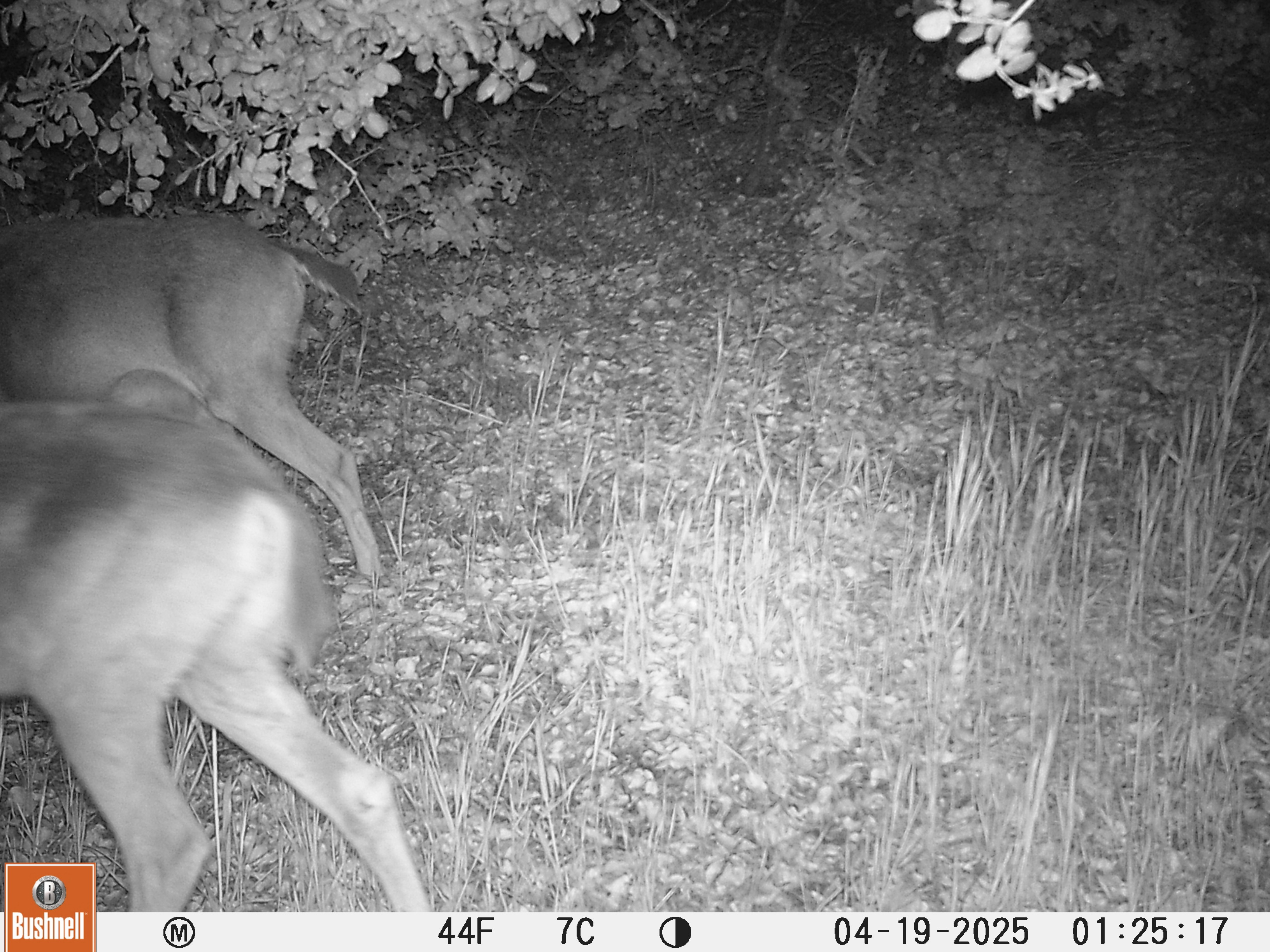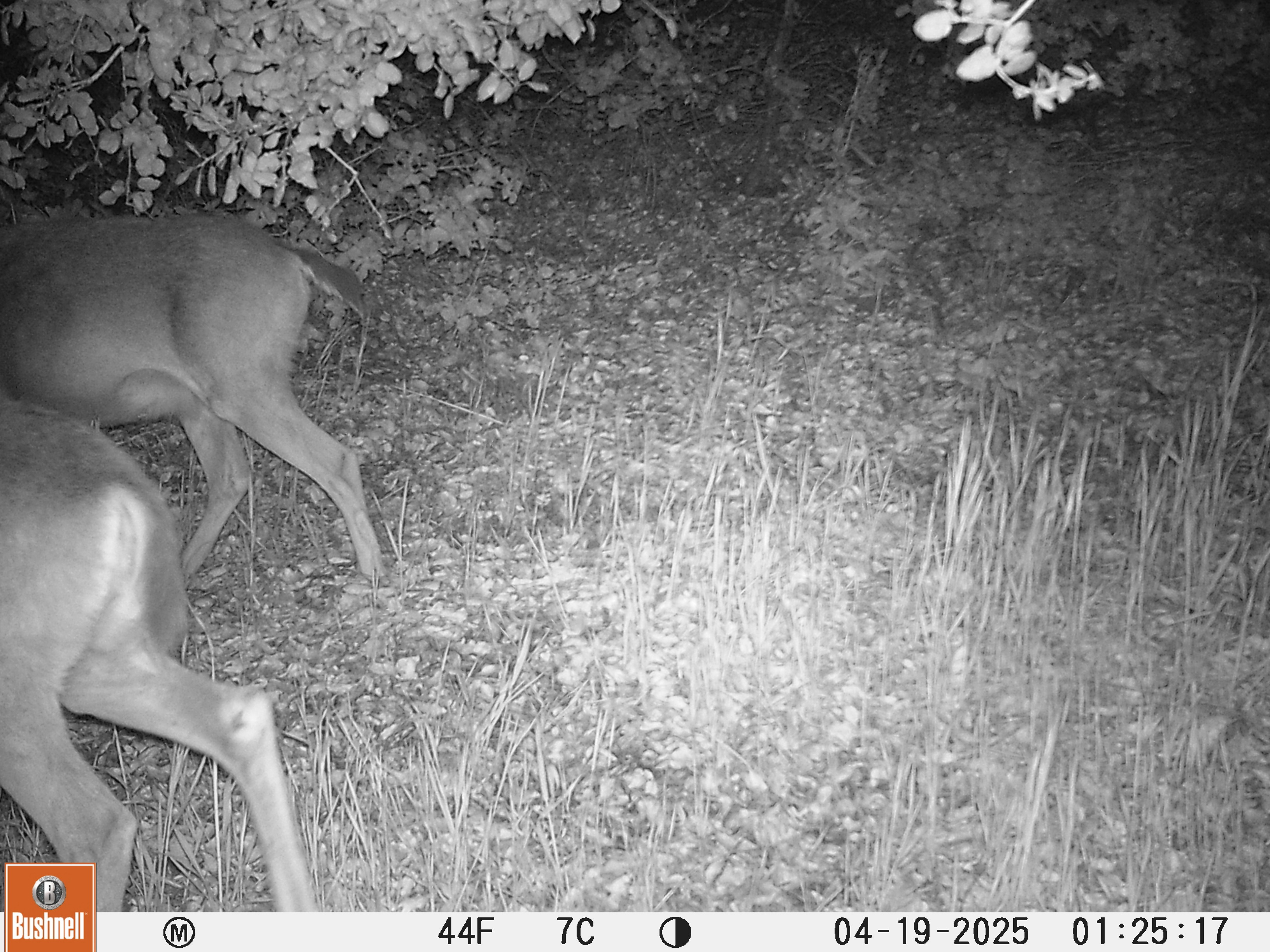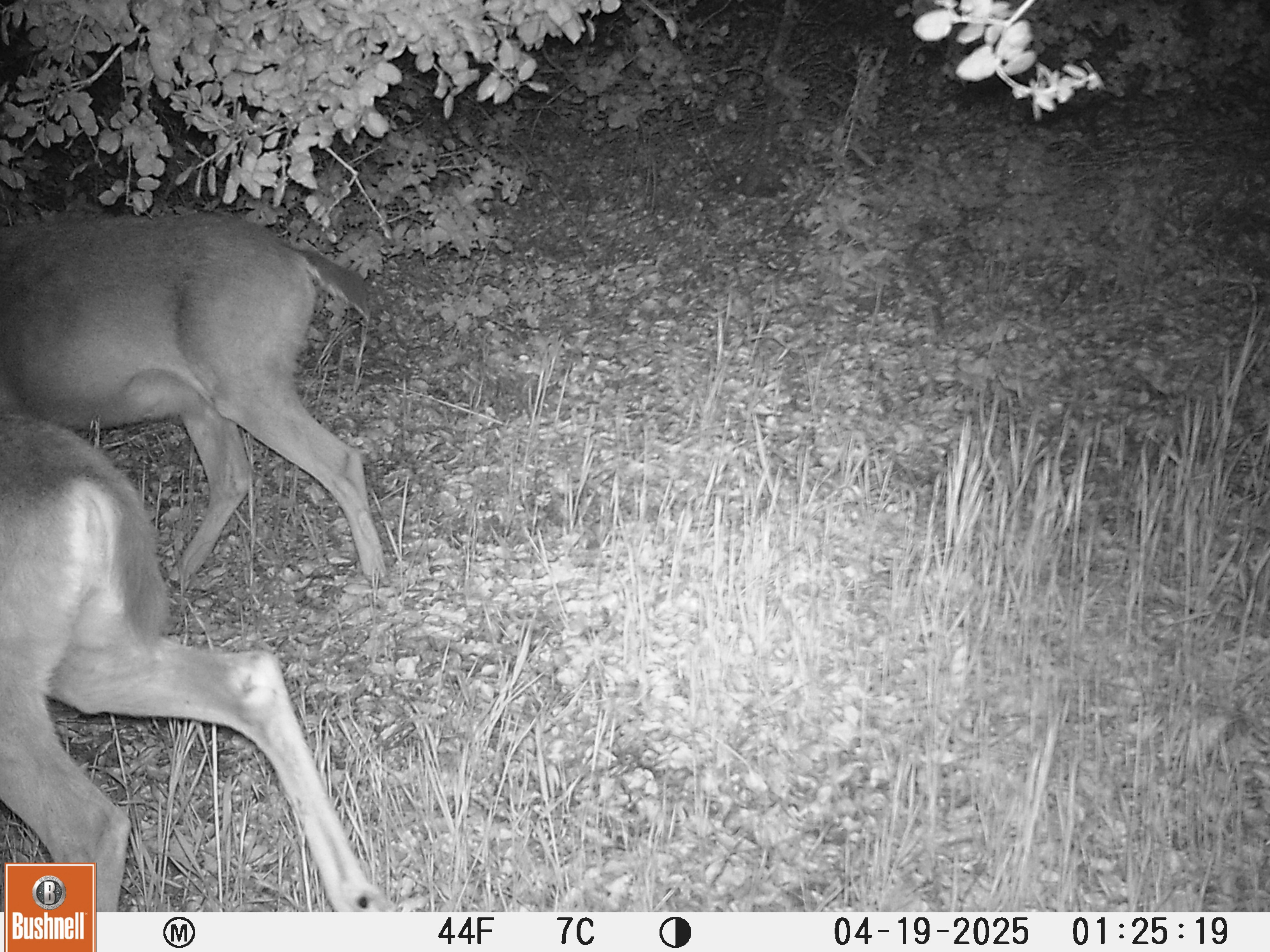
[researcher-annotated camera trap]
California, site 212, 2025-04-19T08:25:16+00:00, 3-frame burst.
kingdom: Animalia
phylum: Chordata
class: Mammalia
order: Artiodactyla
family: Cervidae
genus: Odocoileus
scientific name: Odocoileus hemionus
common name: mule deer